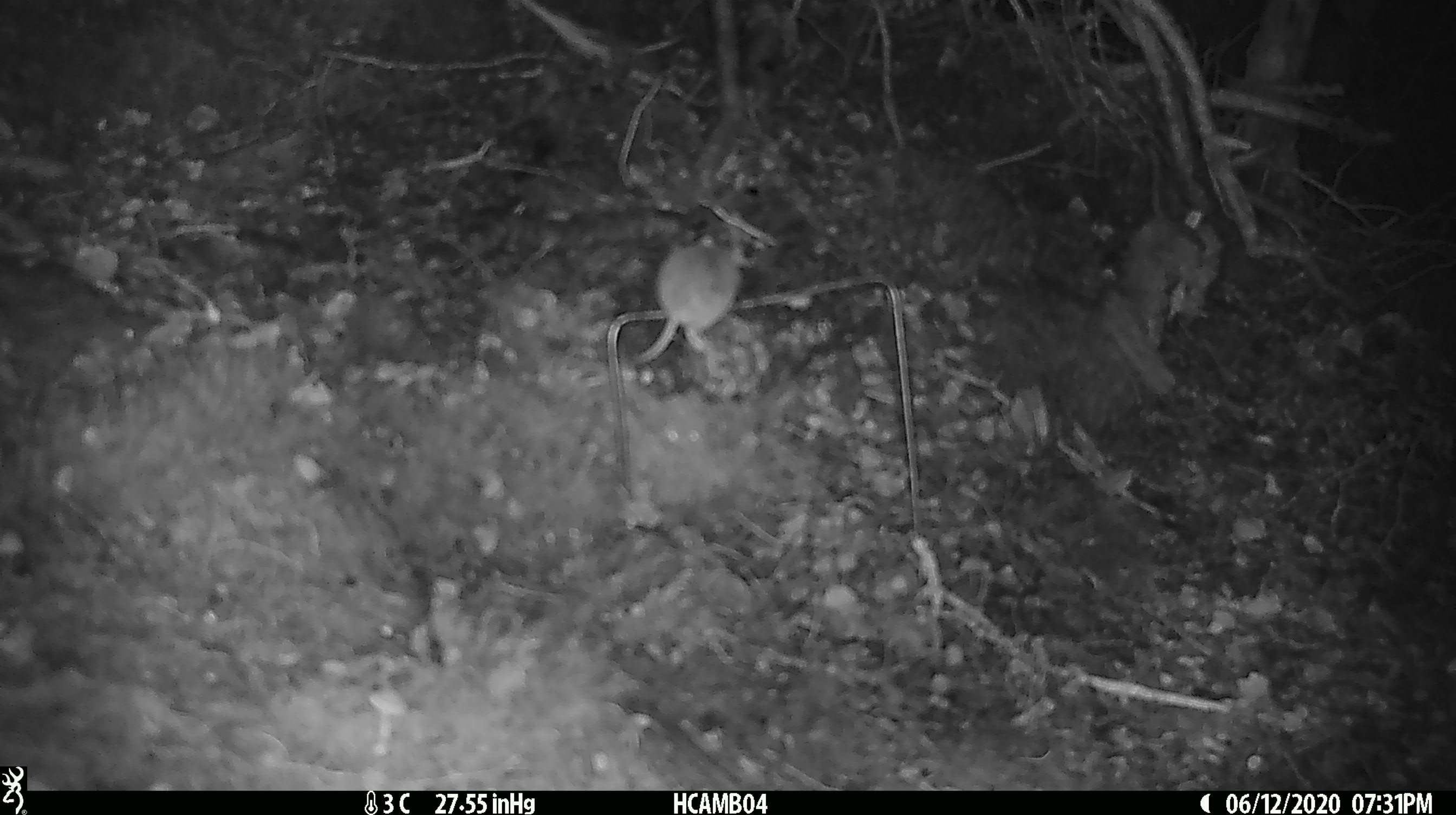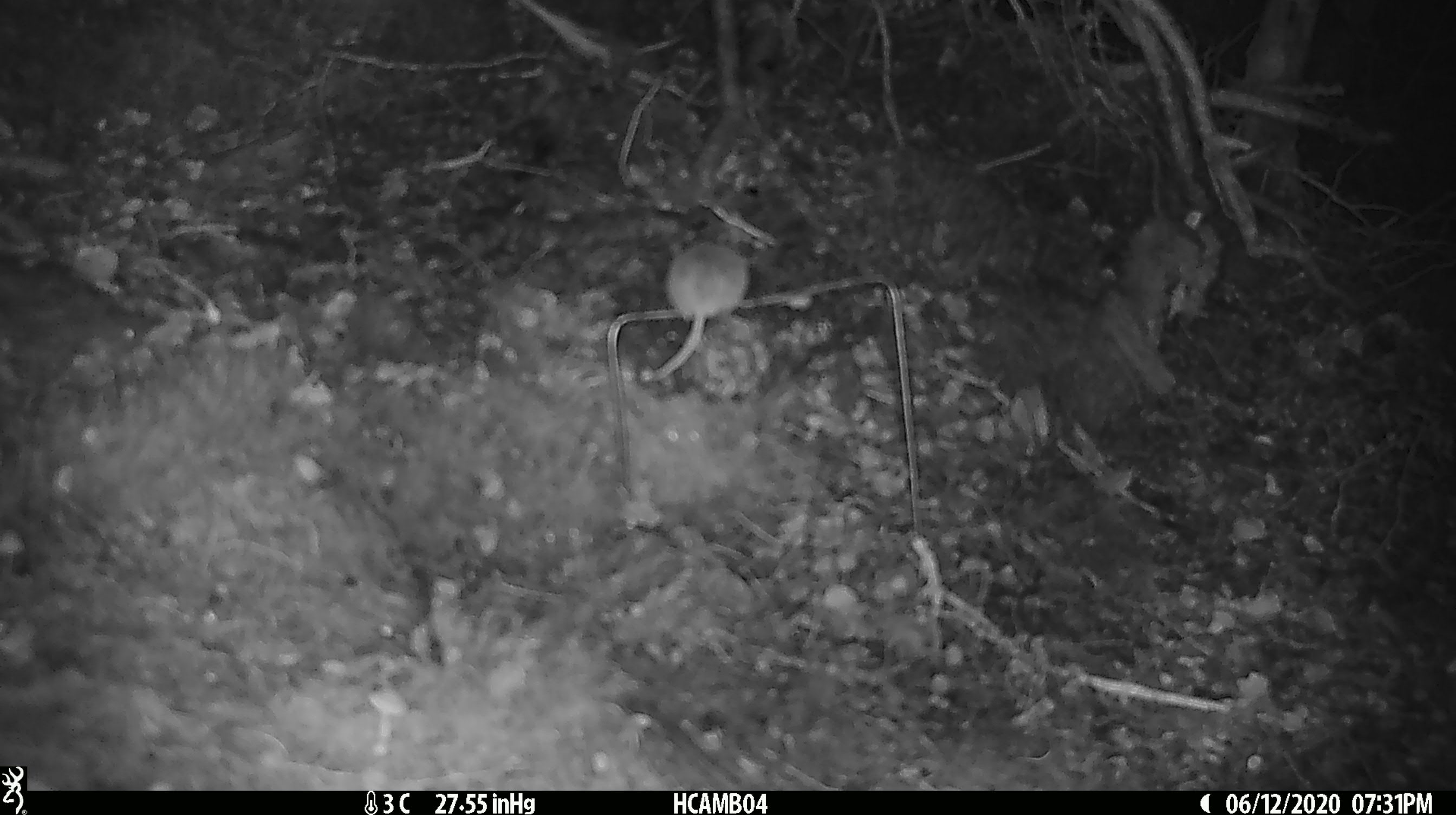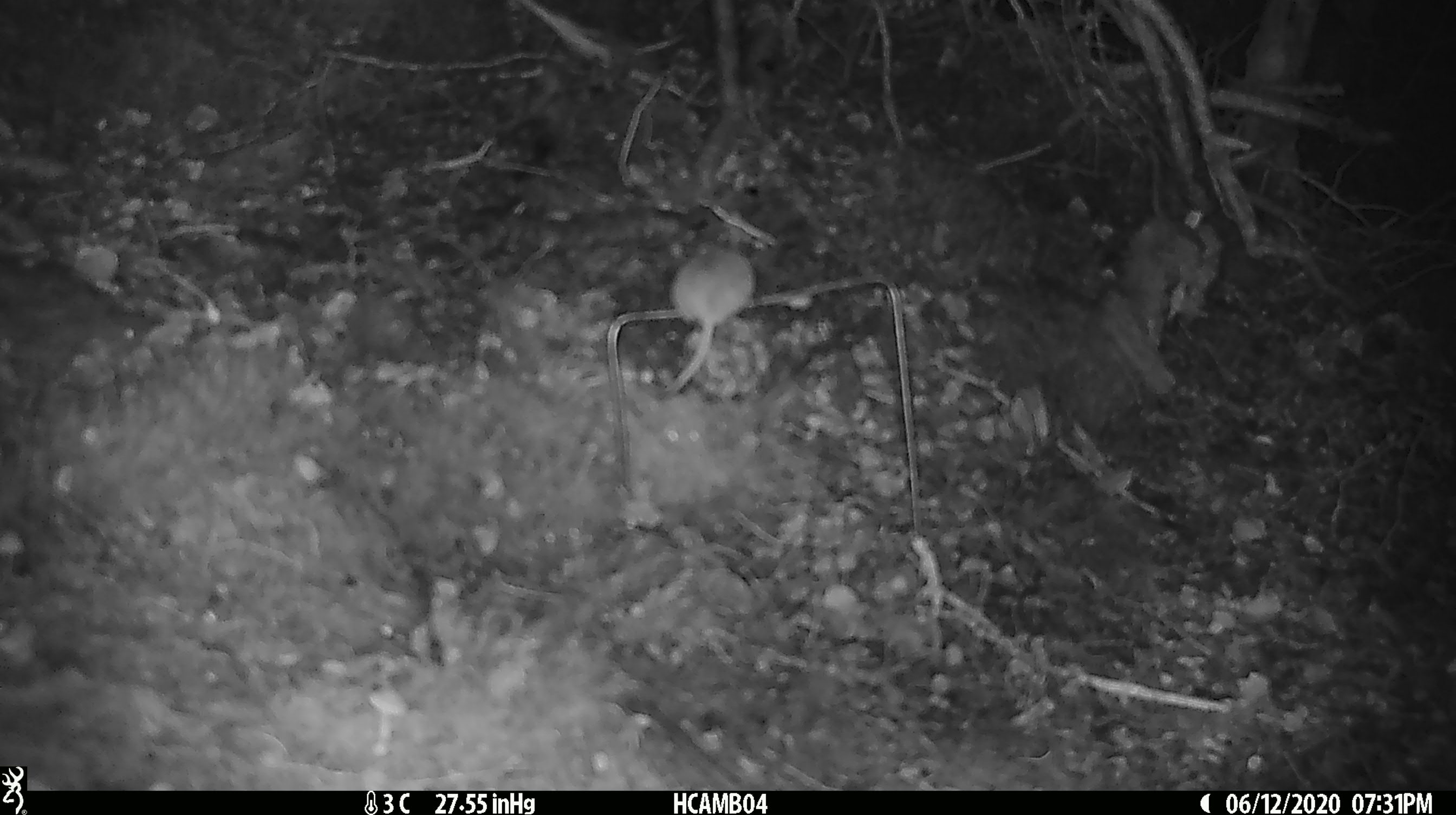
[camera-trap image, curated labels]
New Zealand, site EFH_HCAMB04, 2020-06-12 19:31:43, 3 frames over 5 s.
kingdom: Animalia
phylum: Chordata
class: Mammalia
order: Rodentia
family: Muridae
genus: Mus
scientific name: Mus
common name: mouse